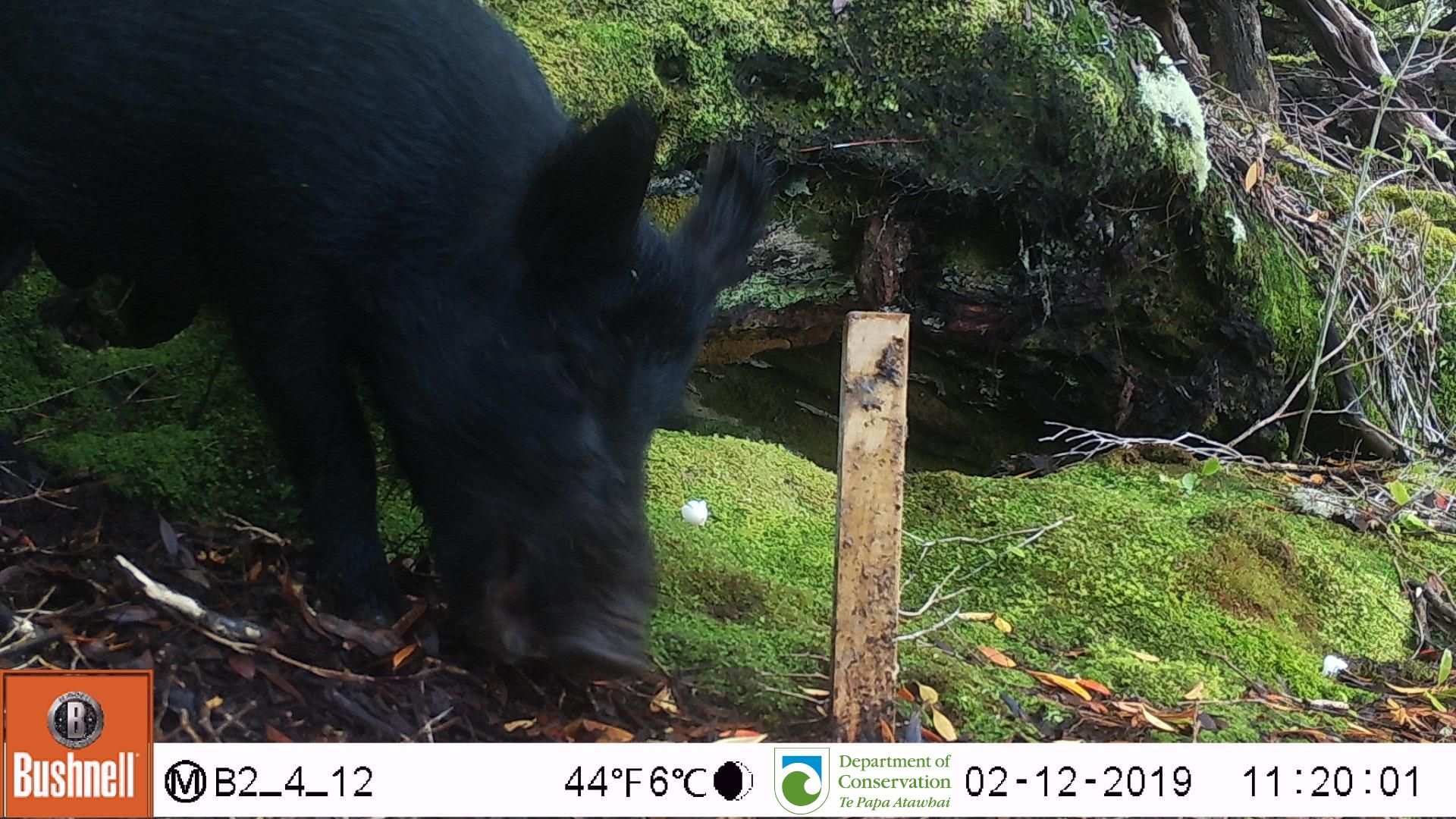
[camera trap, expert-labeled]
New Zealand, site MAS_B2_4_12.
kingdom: Animalia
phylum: Chordata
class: Mammalia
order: Artiodactyla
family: Suidae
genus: Sus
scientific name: Sus scrofa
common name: pig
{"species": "pig (Sus scrofa)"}